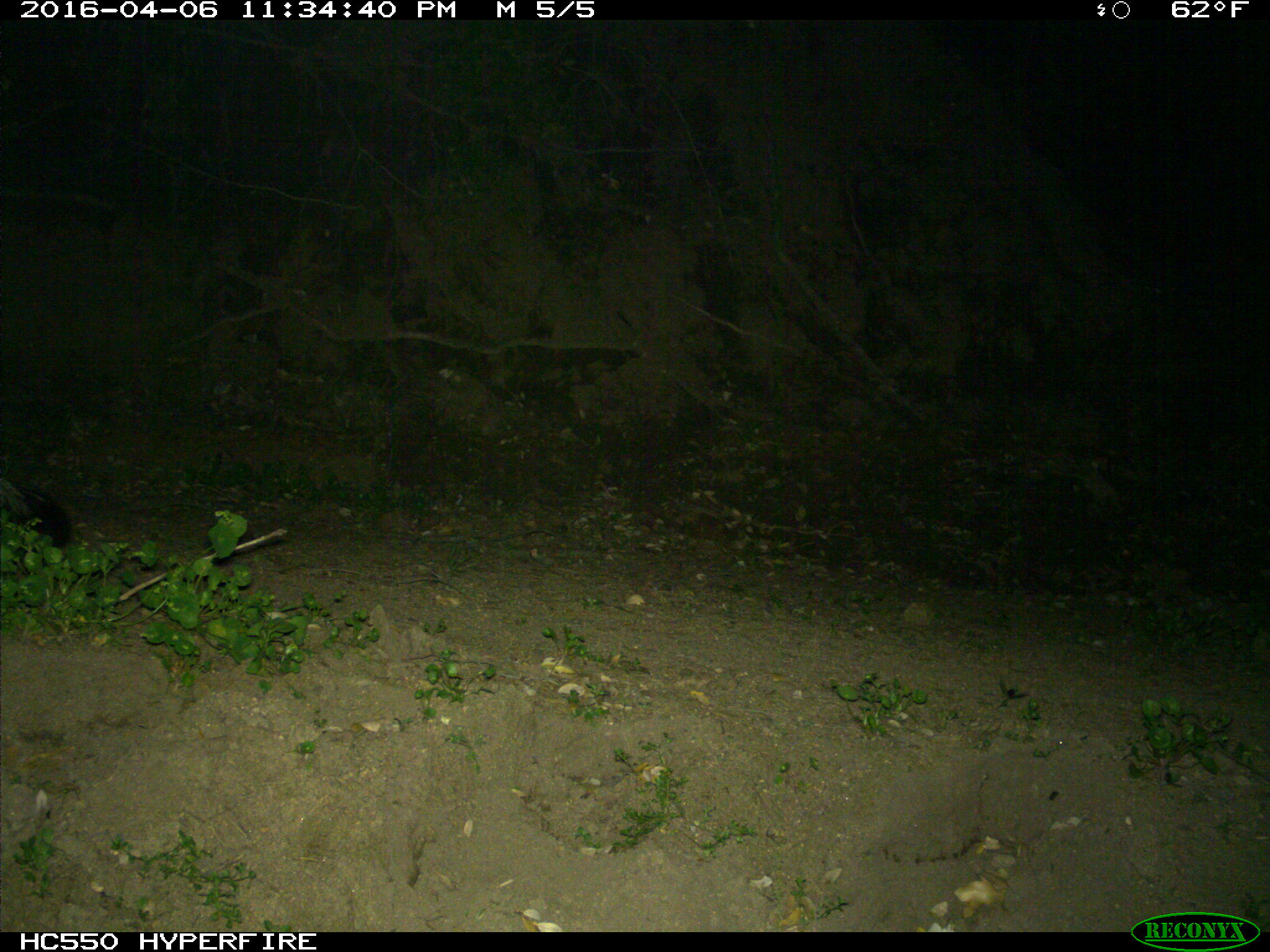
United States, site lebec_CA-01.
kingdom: Animalia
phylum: Chordata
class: Mammalia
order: Carnivora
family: Mephitidae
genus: Mephitis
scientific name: Mephitis mephitis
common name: striped skunk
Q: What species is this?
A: Mephitis mephitis (striped skunk).